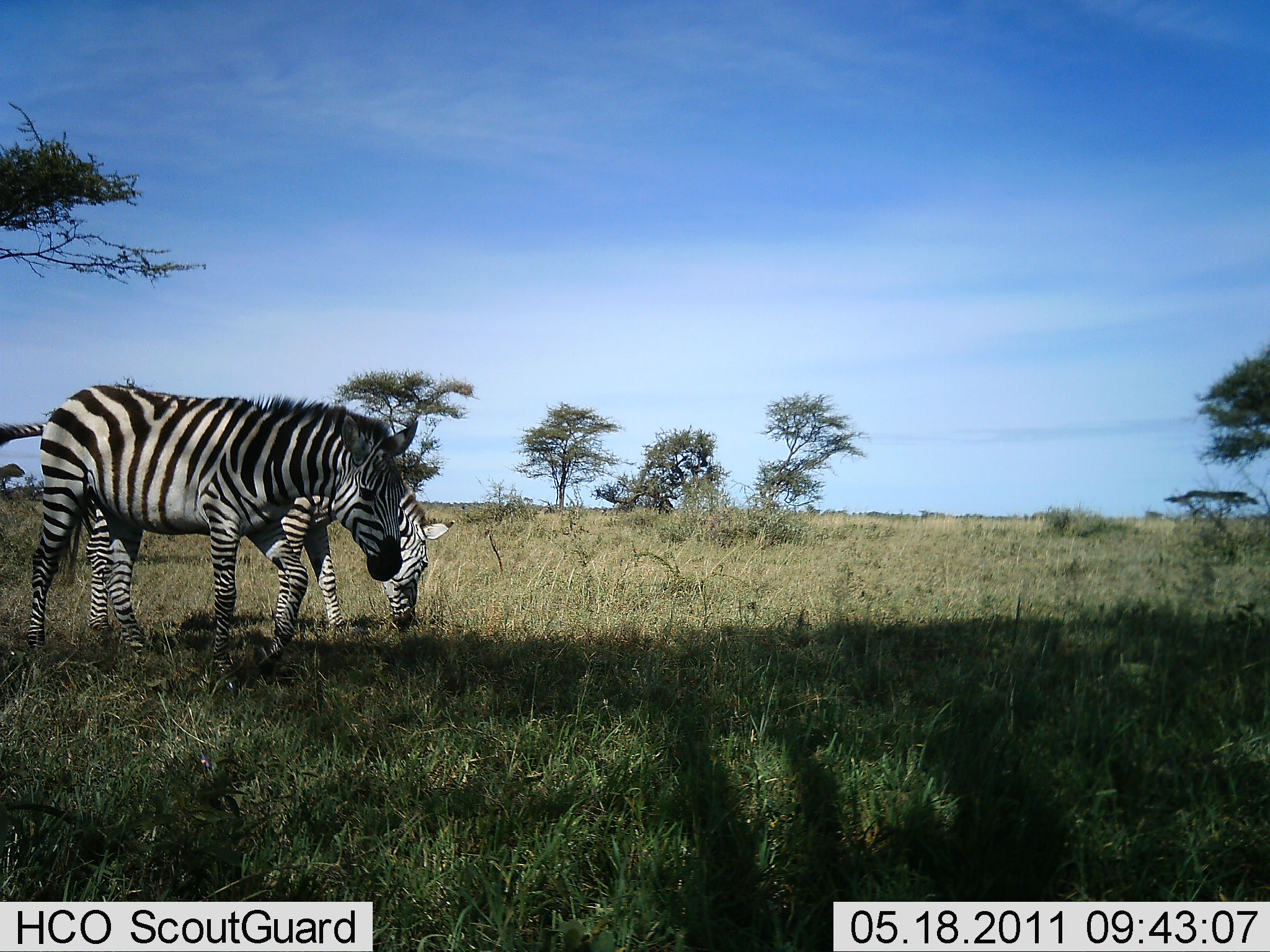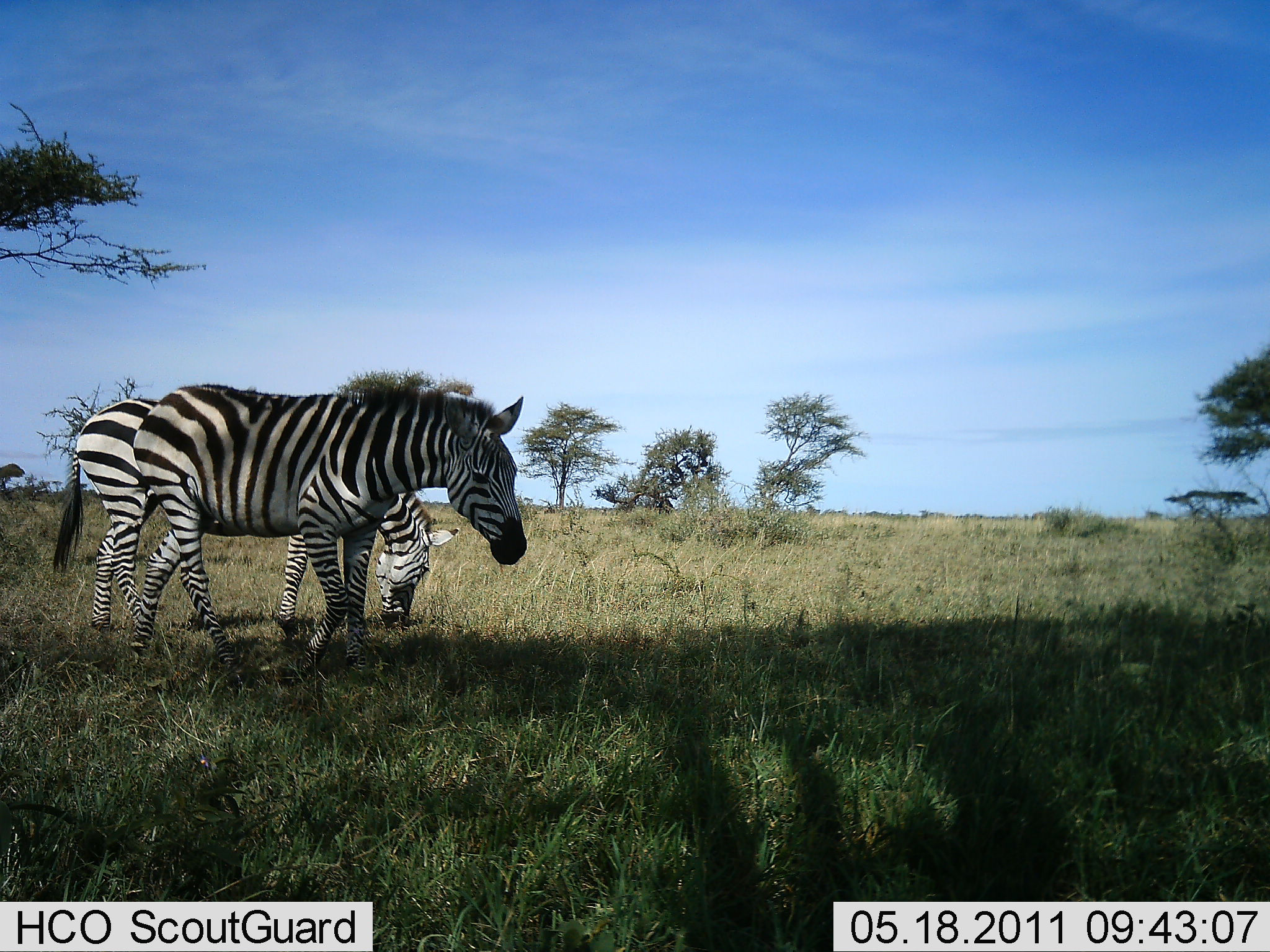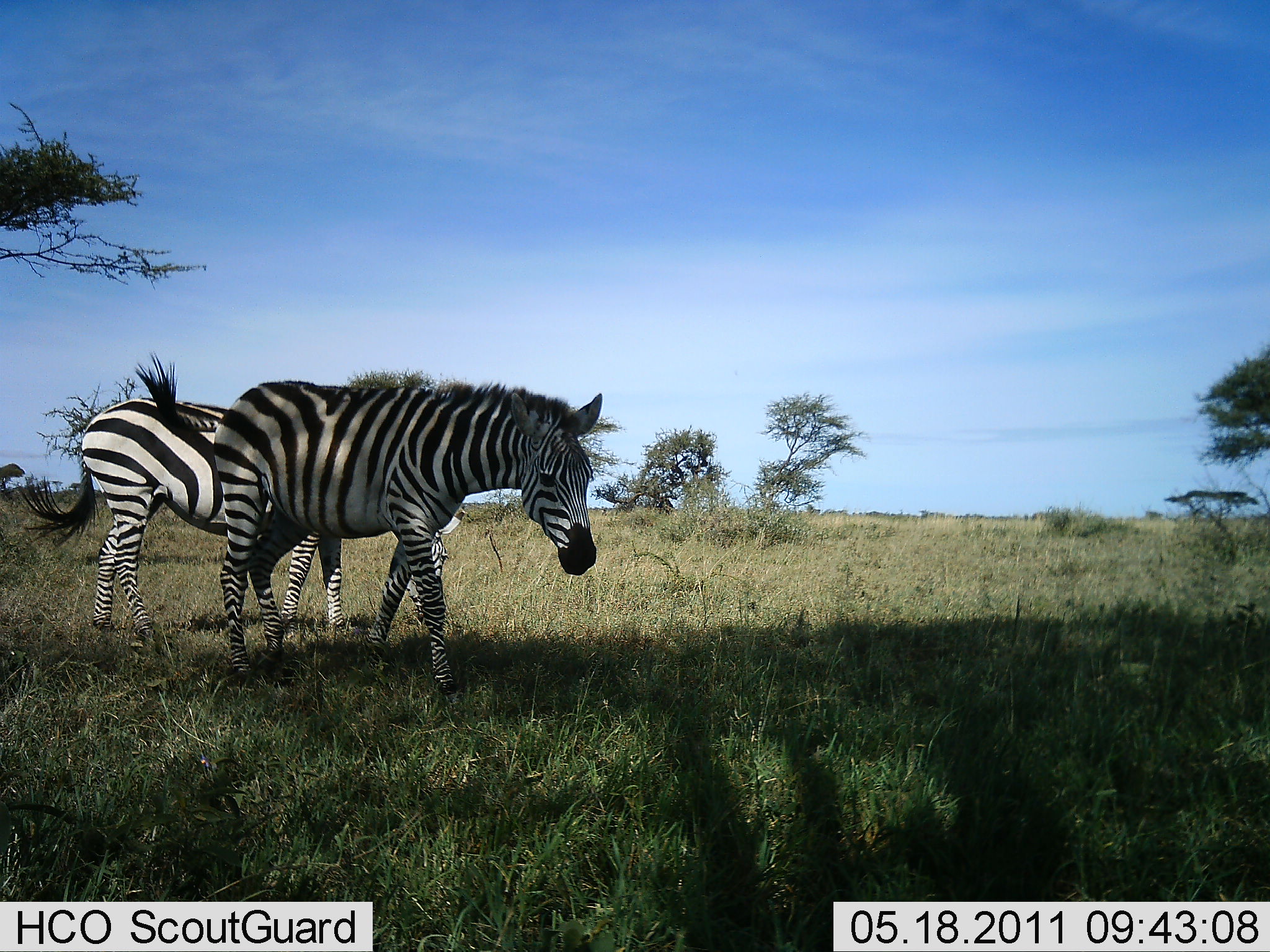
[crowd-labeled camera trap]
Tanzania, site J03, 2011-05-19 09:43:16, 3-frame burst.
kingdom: Animalia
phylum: Chordata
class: Mammalia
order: Perissodactyla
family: Equidae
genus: Equus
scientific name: Equus quagga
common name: plains zebra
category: zebra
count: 2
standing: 40%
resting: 0%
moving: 70%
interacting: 0%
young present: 0%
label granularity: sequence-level